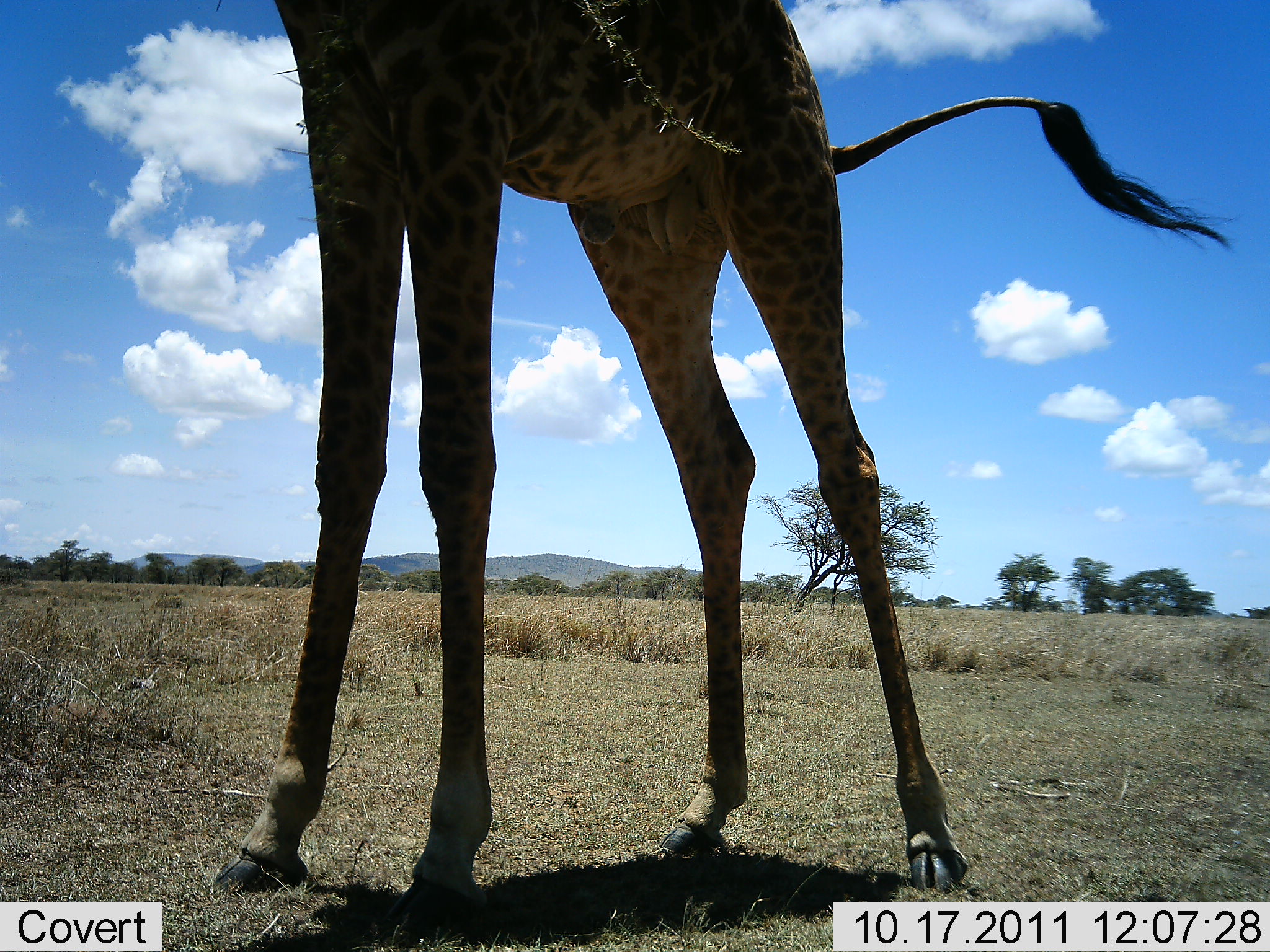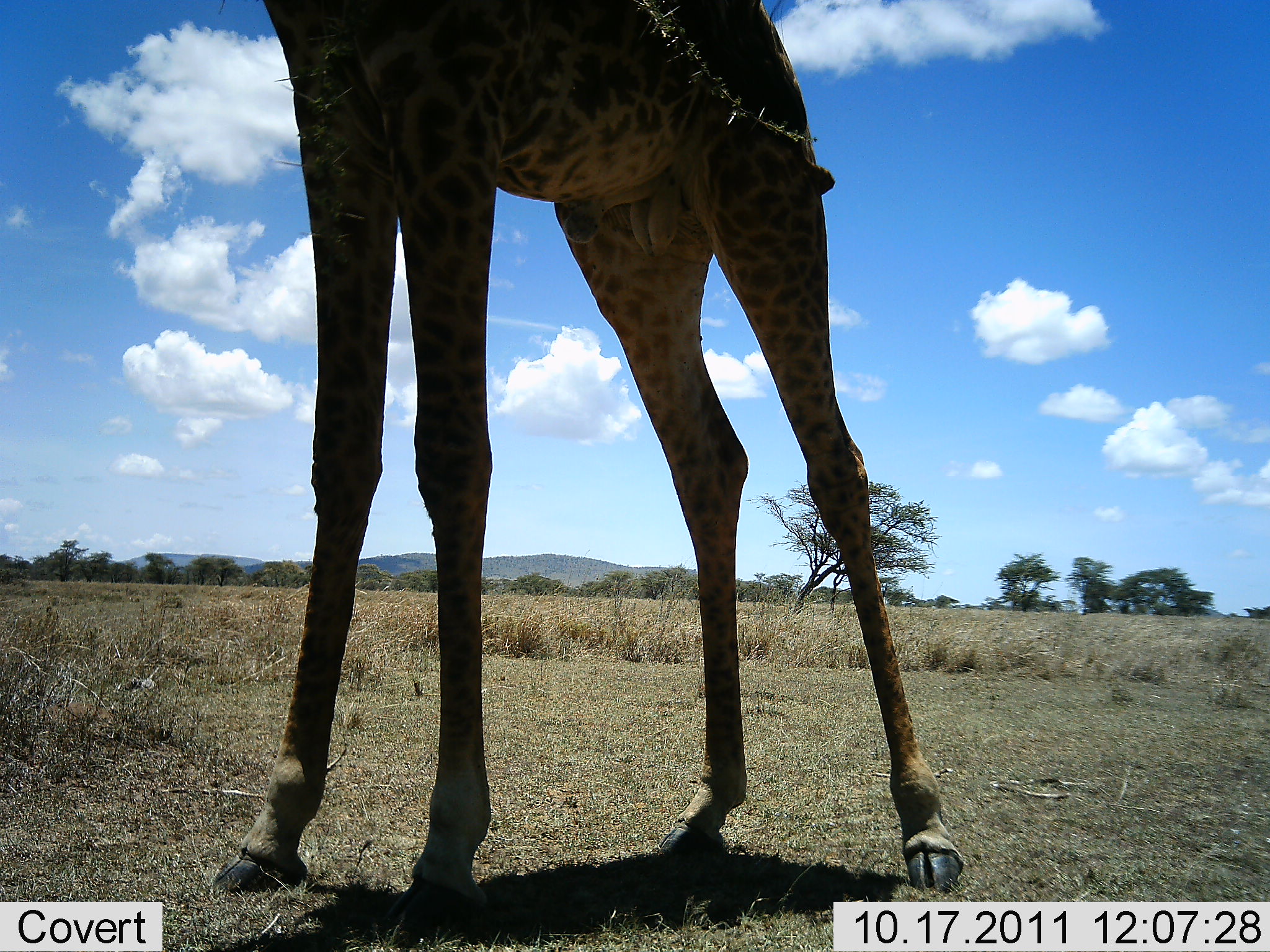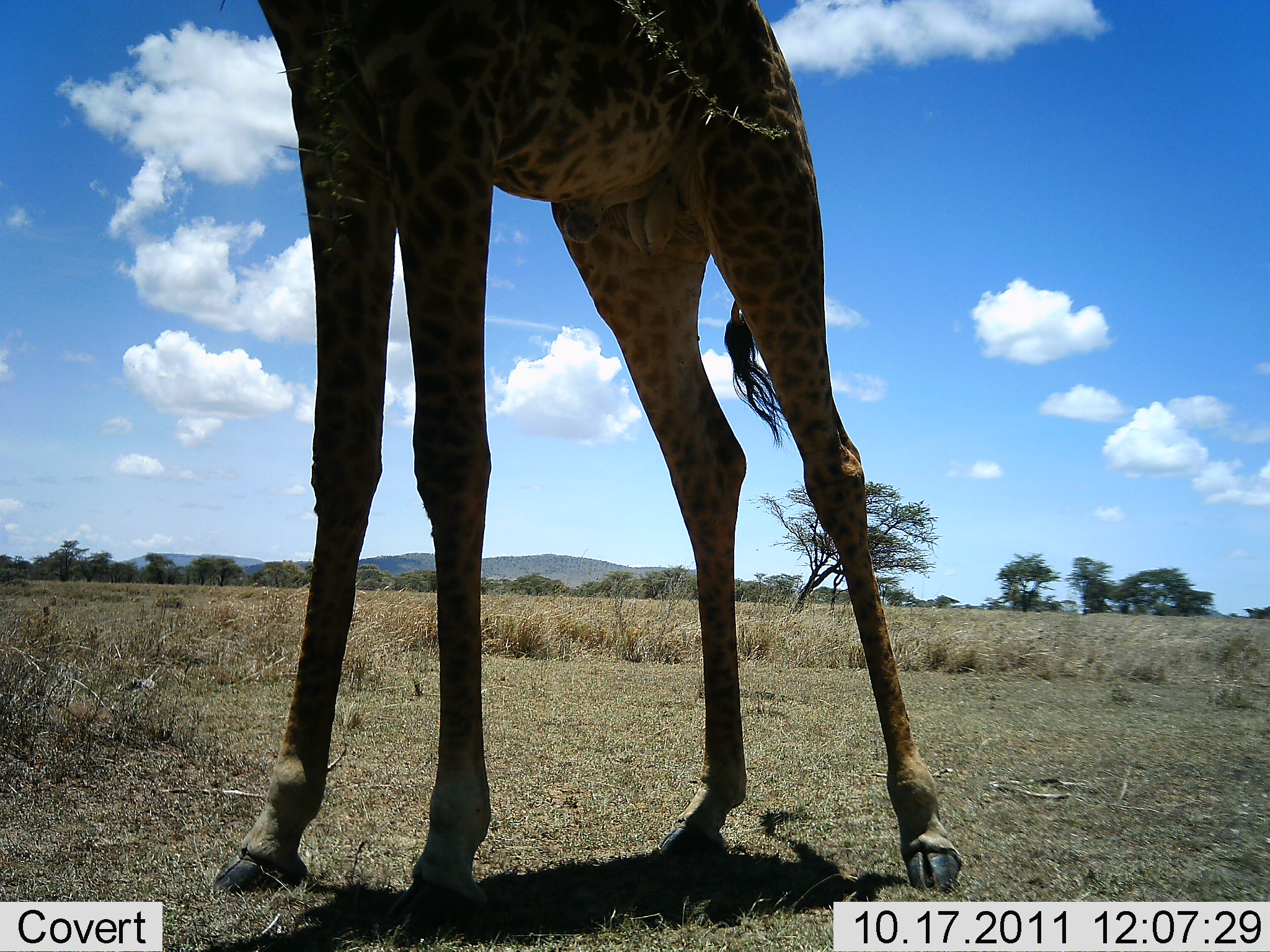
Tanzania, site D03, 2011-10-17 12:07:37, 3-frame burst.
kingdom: Animalia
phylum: Chordata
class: Mammalia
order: Artiodactyla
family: Giraffidae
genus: Giraffa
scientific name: Giraffa camelopardalis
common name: giraffe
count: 1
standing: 85%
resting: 0%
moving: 0%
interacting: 0%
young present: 0%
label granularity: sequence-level